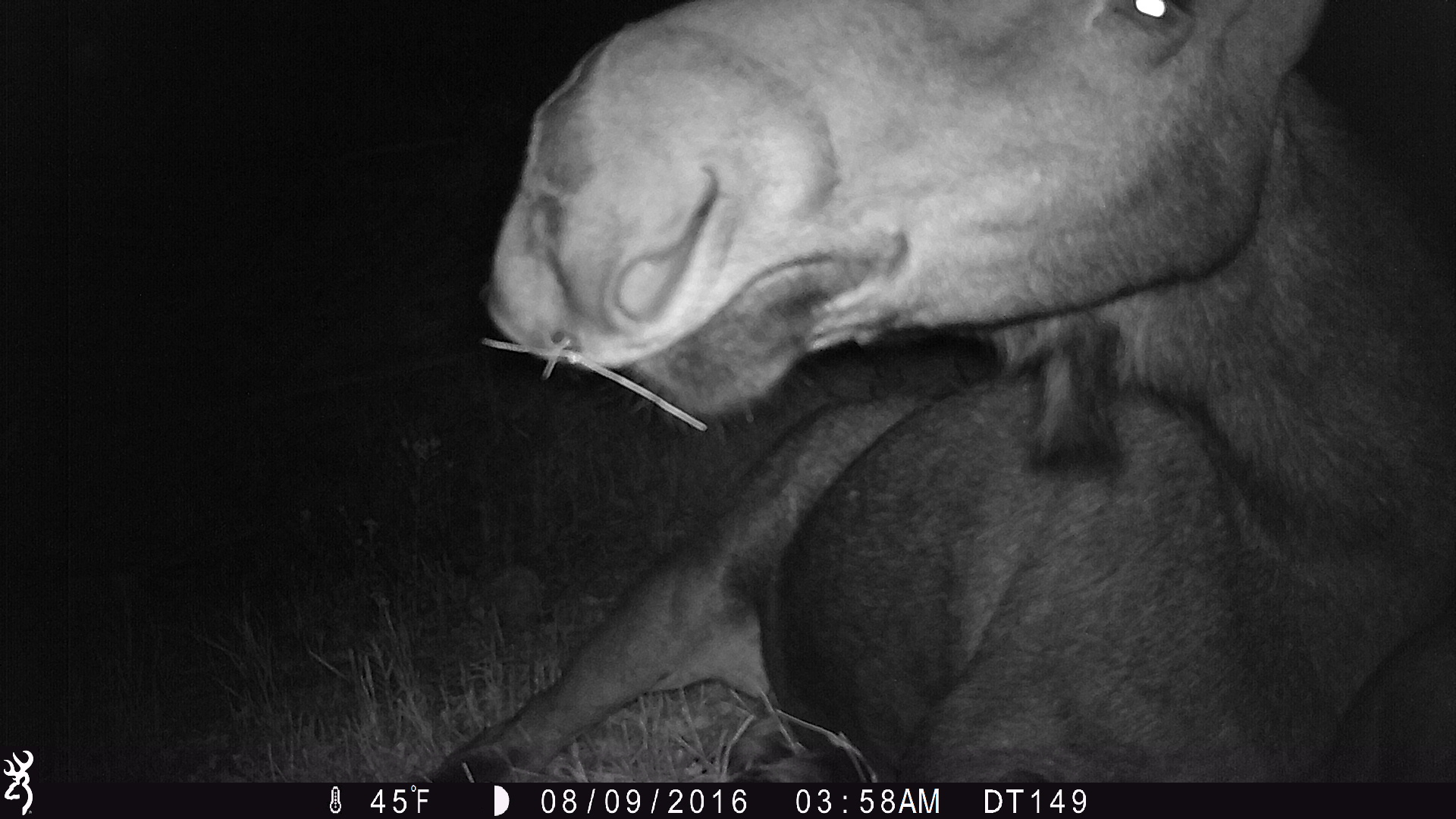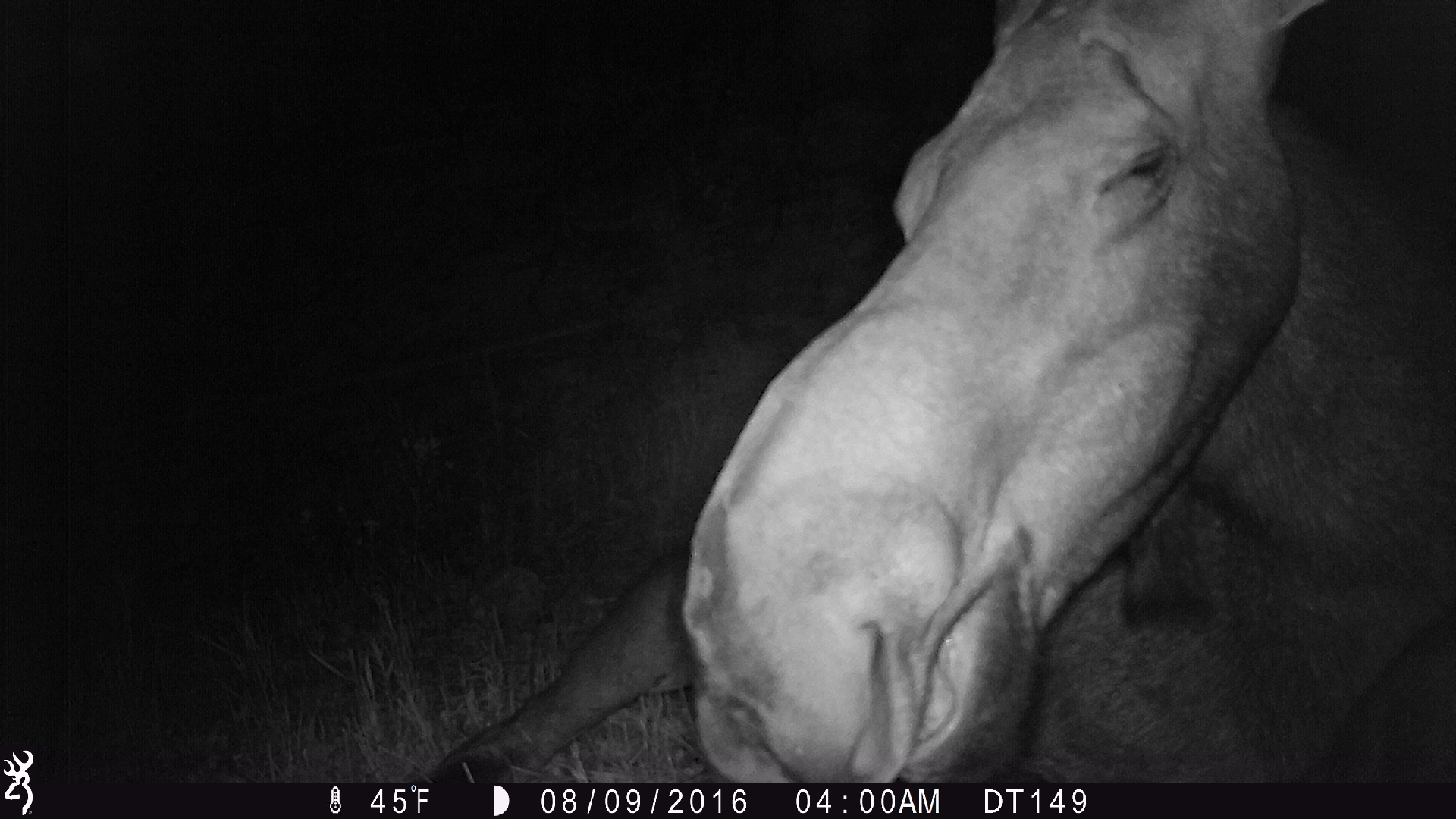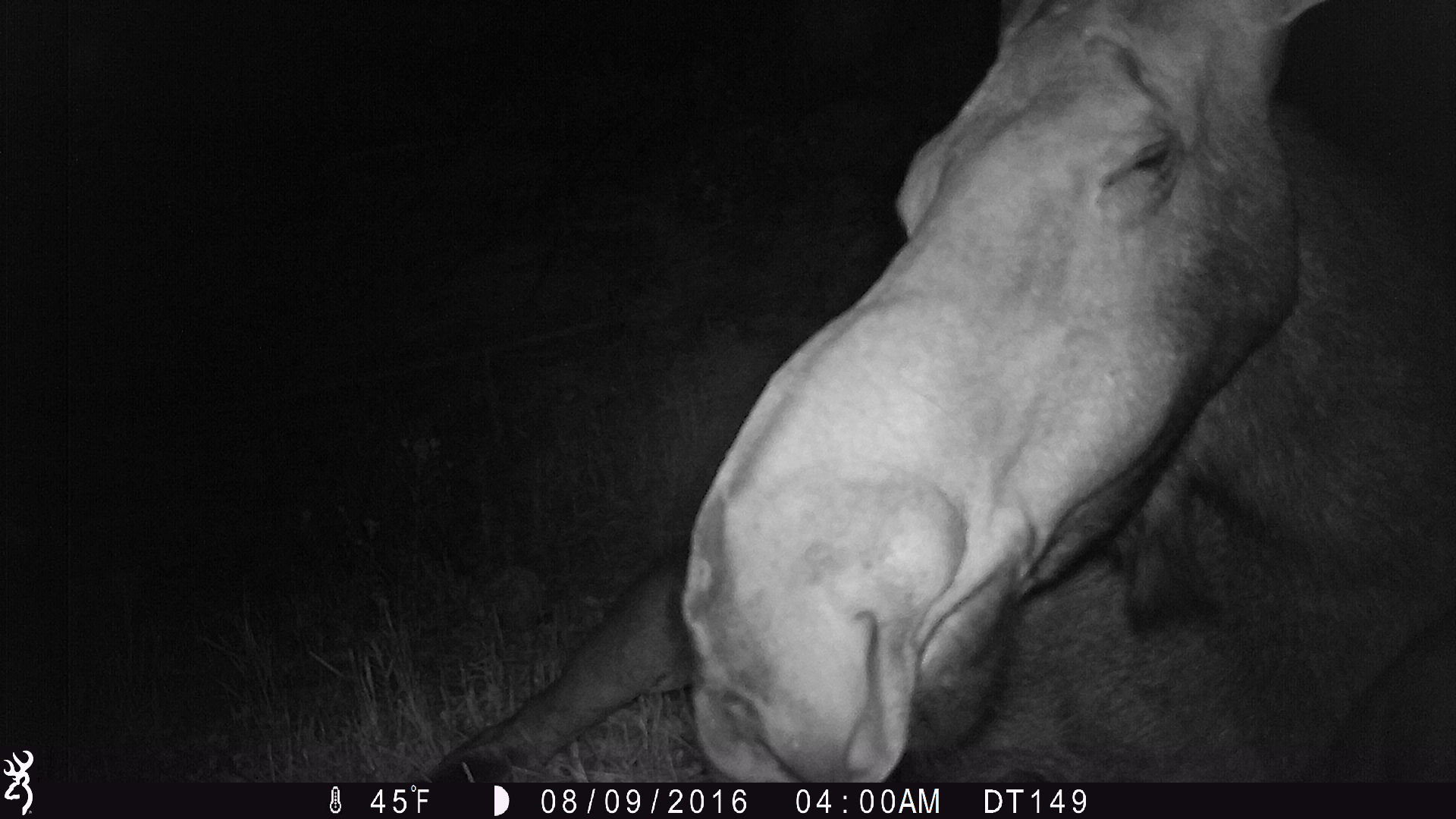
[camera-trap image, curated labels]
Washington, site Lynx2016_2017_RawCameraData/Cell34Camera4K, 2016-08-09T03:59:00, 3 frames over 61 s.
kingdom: Animalia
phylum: Chordata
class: Mammalia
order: Artiodactyla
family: Cervidae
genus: Alces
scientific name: Alces alces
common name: moose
Alces alces (moose). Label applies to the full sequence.